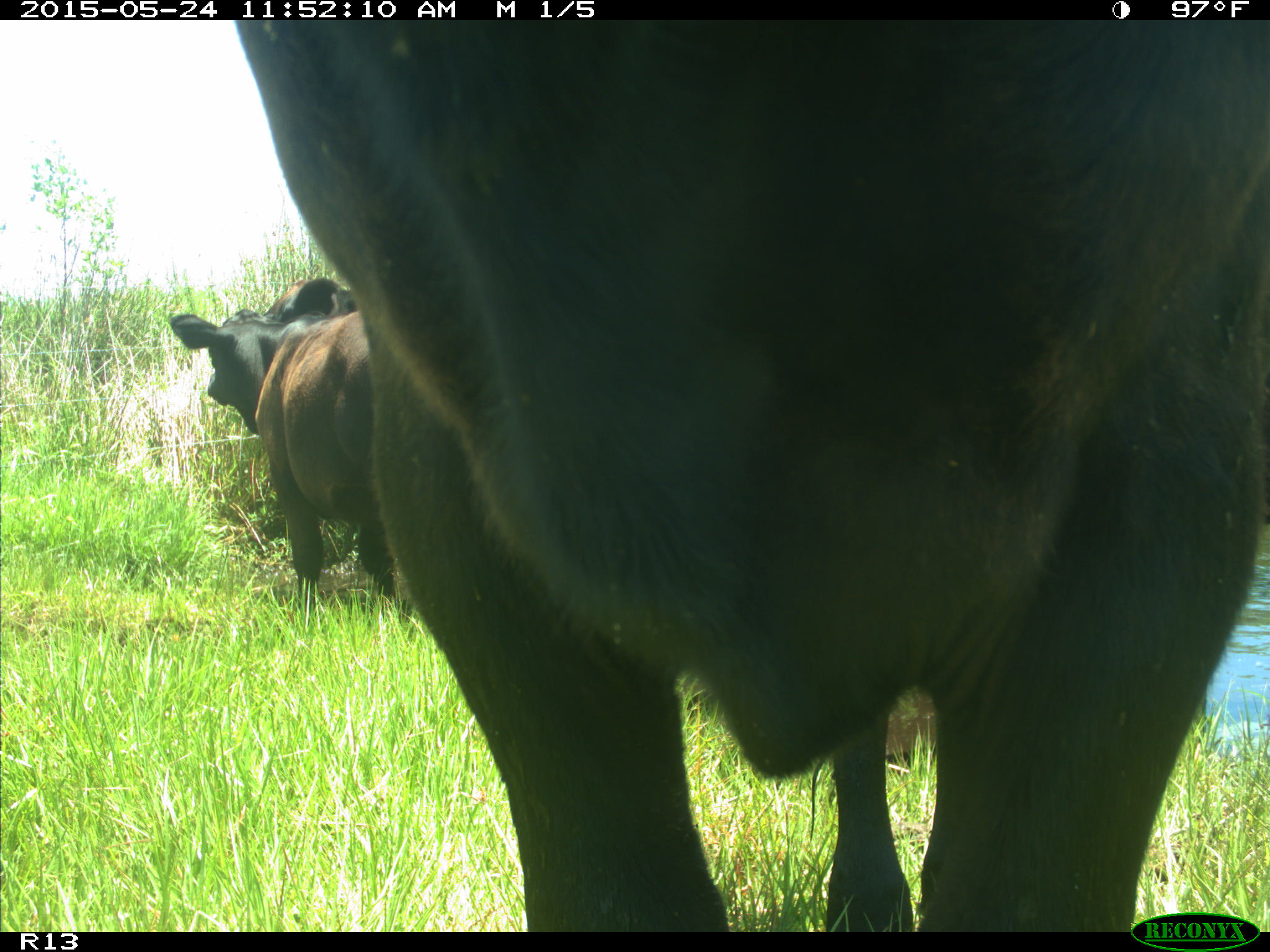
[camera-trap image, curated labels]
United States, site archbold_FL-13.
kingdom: Animalia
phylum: Chordata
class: Mammalia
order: Artiodactyla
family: Bovidae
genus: Bos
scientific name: Bos taurus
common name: domestic cow